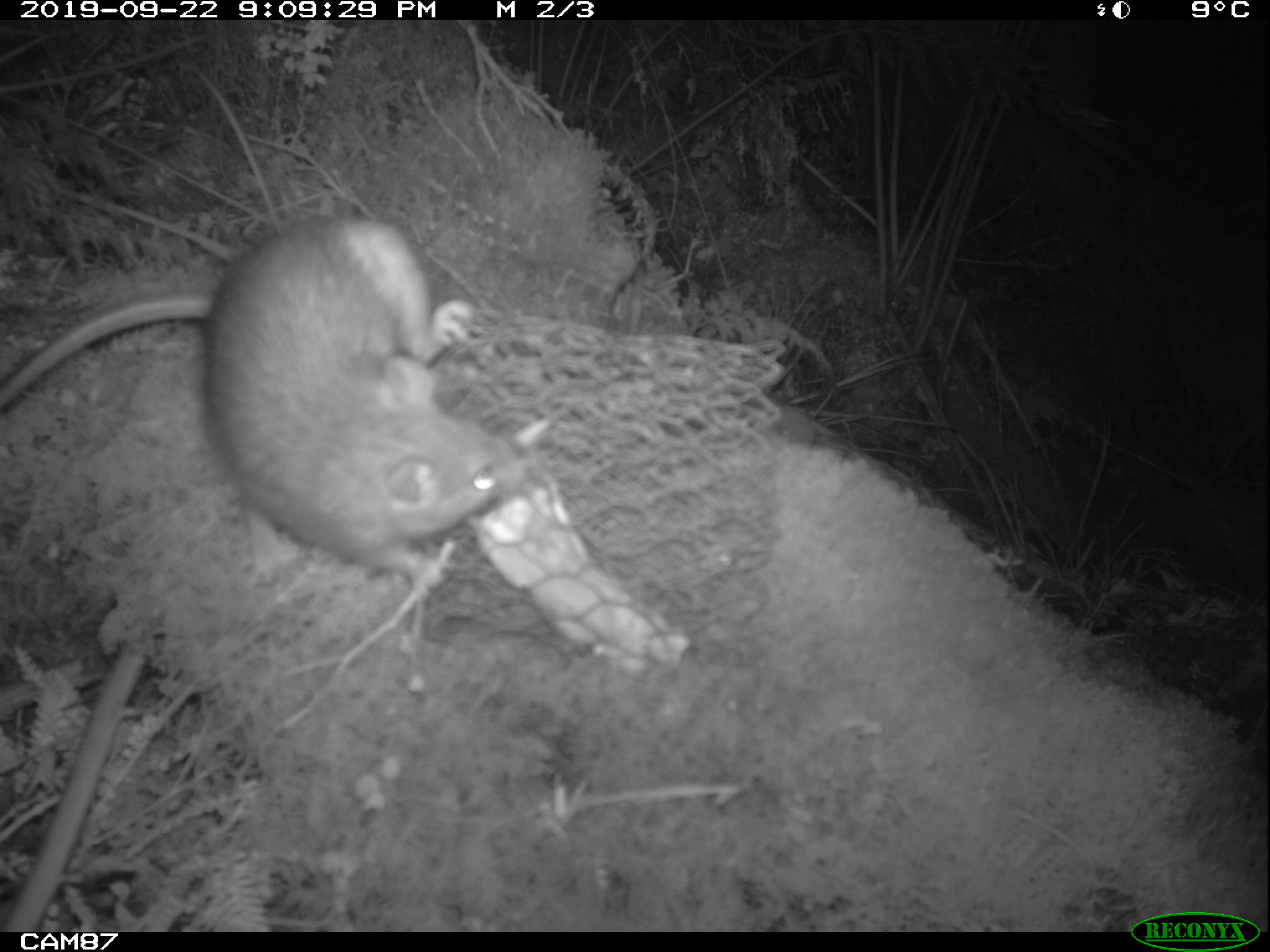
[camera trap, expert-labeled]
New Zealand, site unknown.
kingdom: Animalia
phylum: Chordata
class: Mammalia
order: Rodentia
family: Muridae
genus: Rattus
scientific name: Rattus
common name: rat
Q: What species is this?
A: Rat (Rattus).